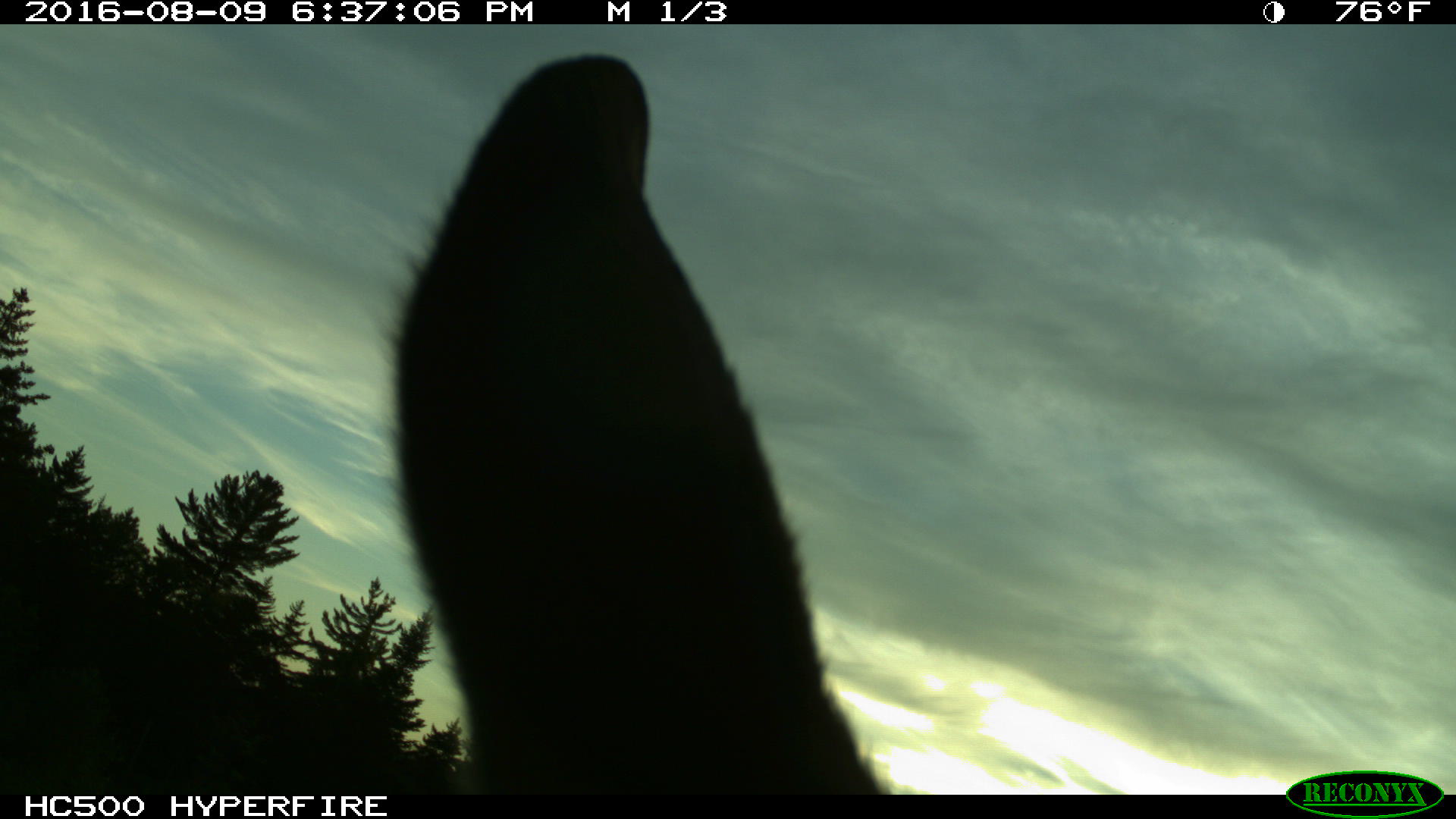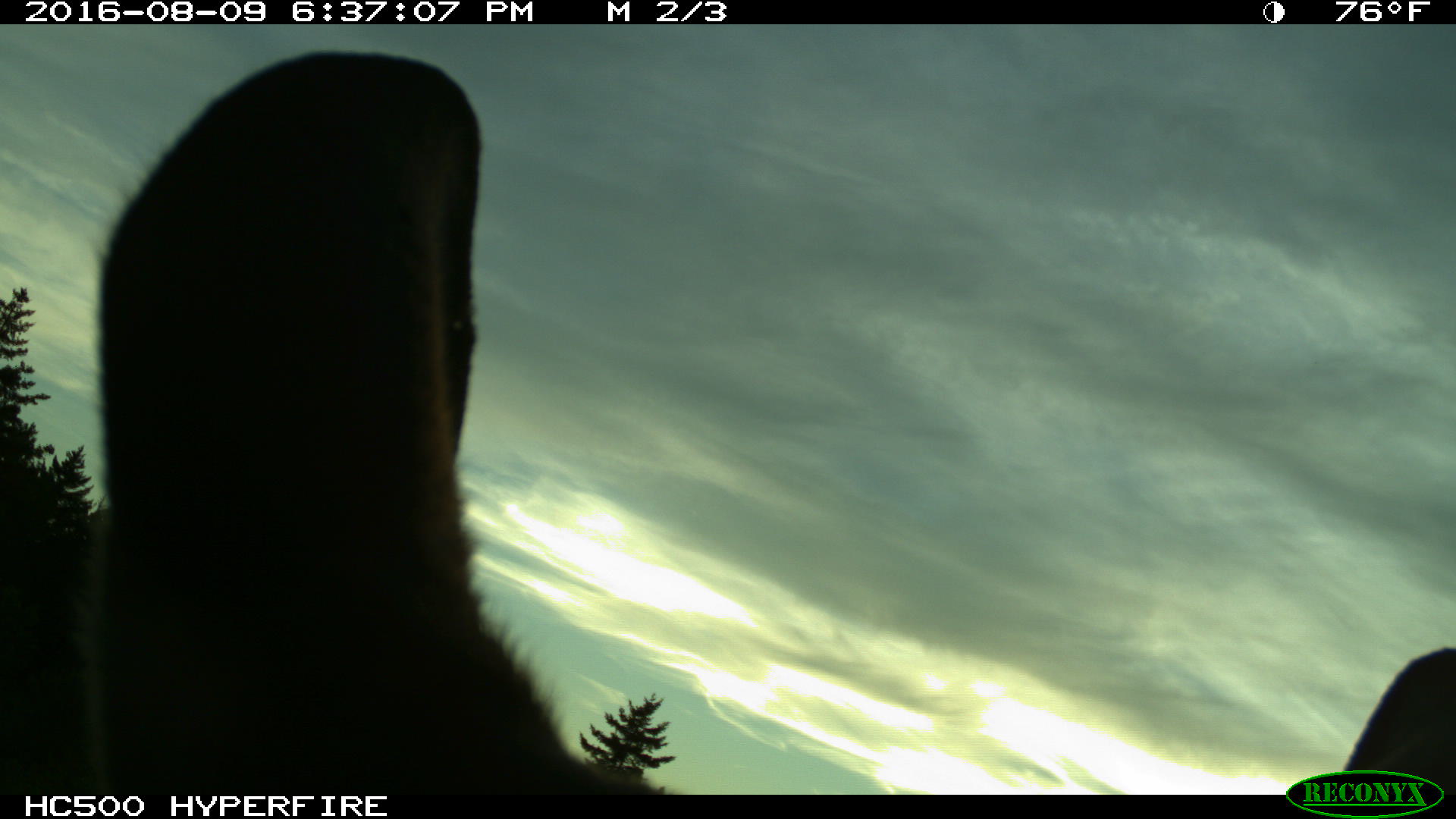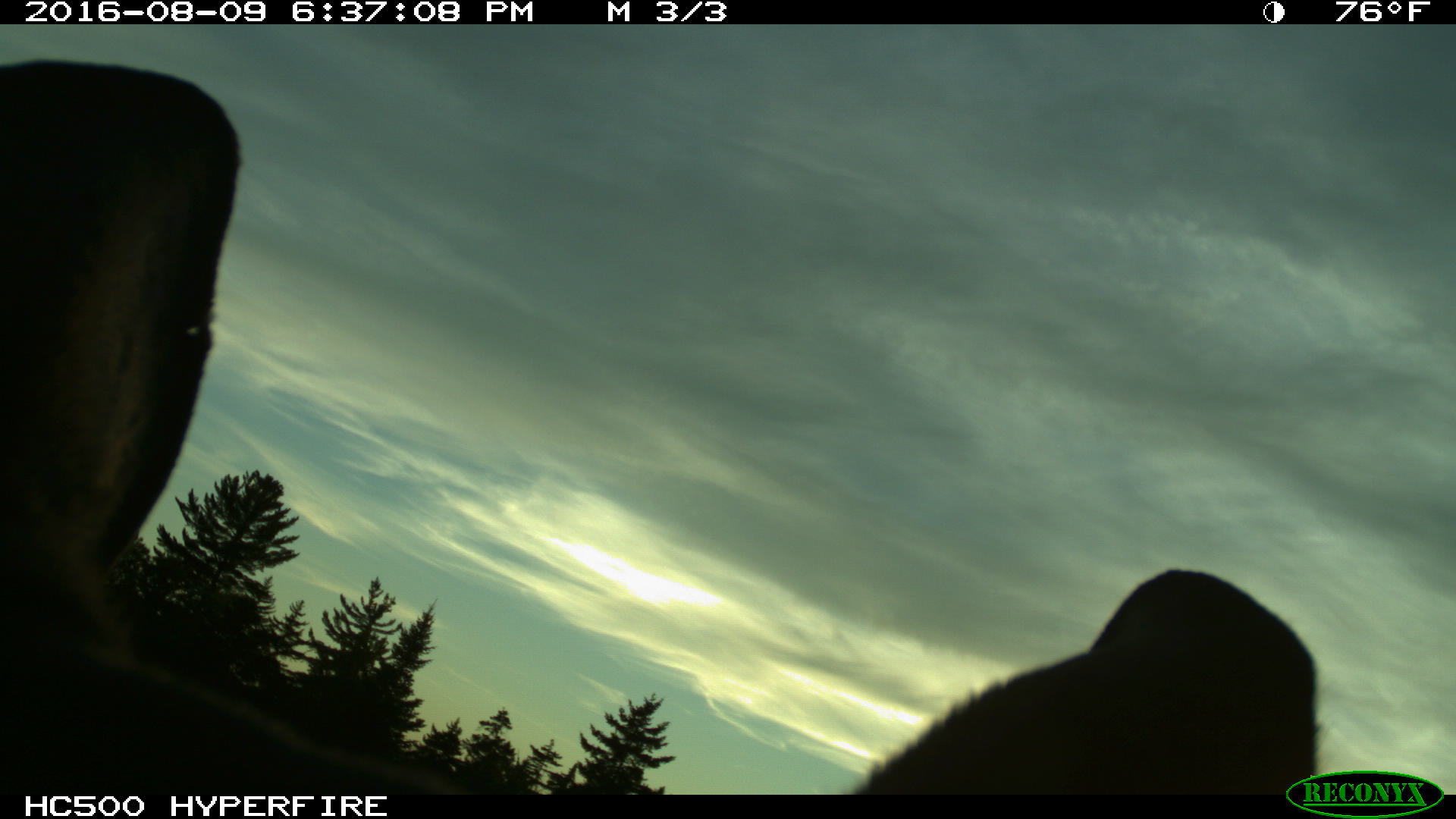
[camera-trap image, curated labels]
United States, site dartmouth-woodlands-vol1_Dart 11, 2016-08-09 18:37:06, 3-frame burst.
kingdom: Animalia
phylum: Chordata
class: Mammalia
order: Artiodactyla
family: Cervidae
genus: Alces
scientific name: Alces alces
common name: moose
Moose (Alces alces).